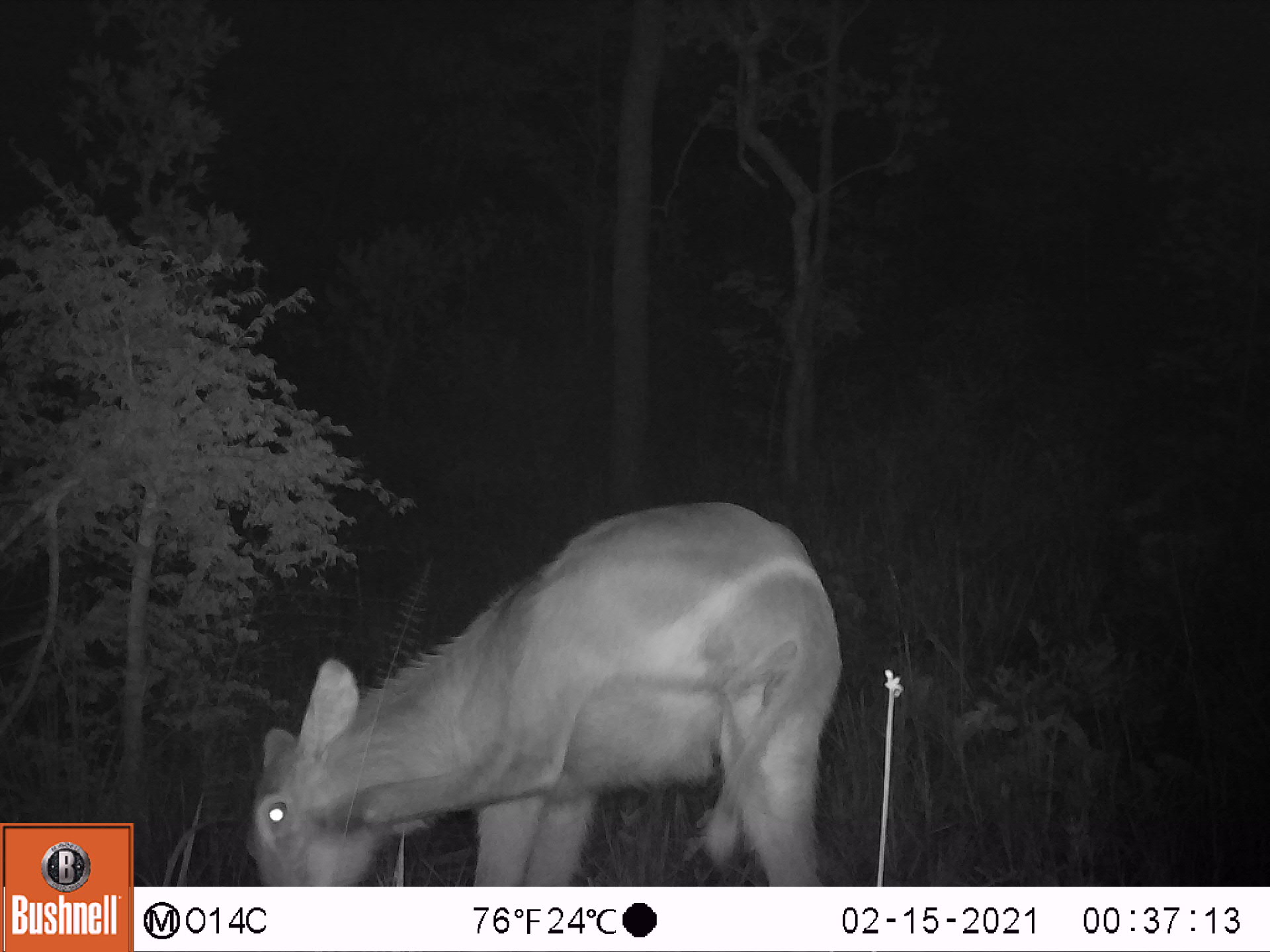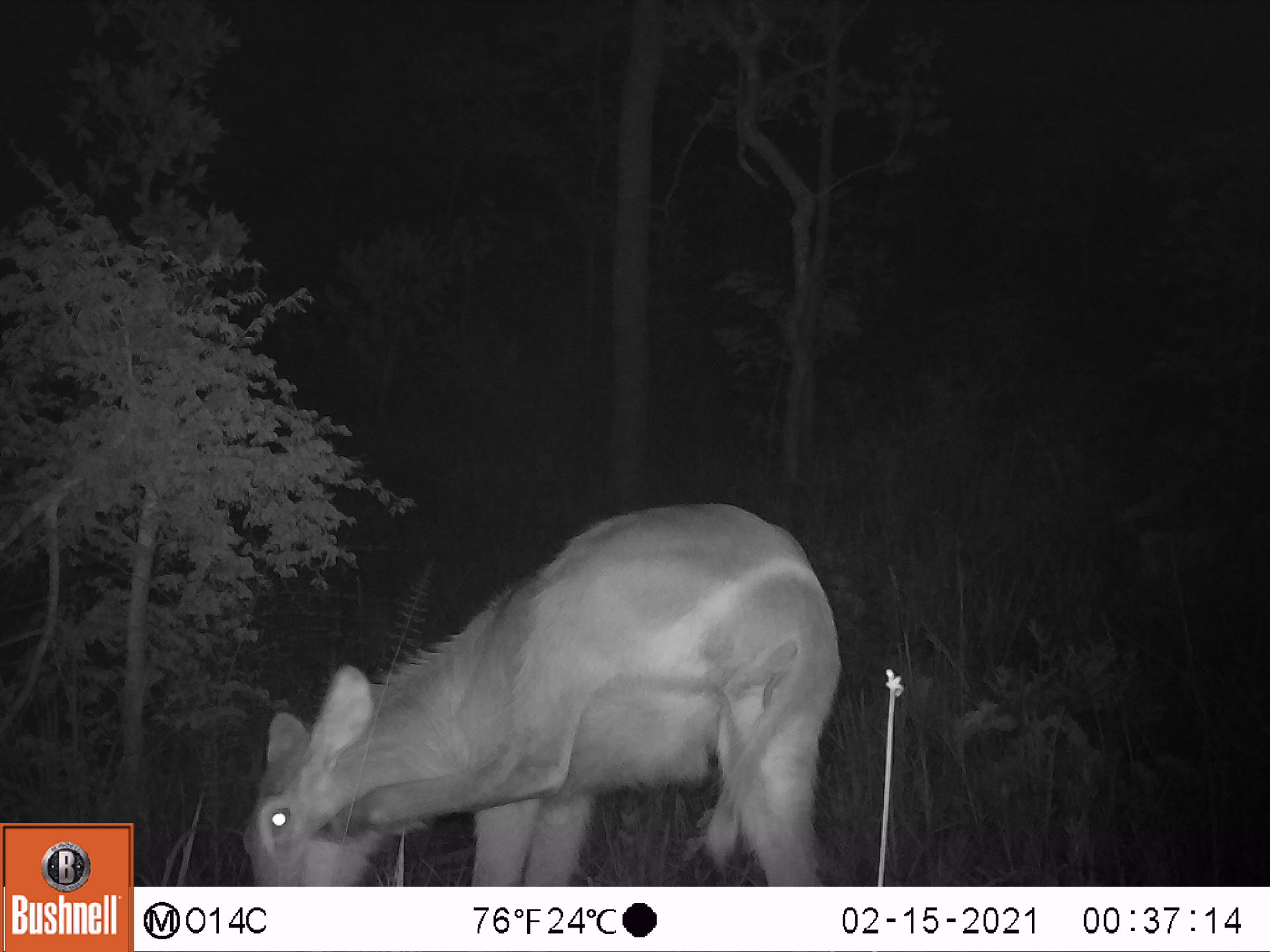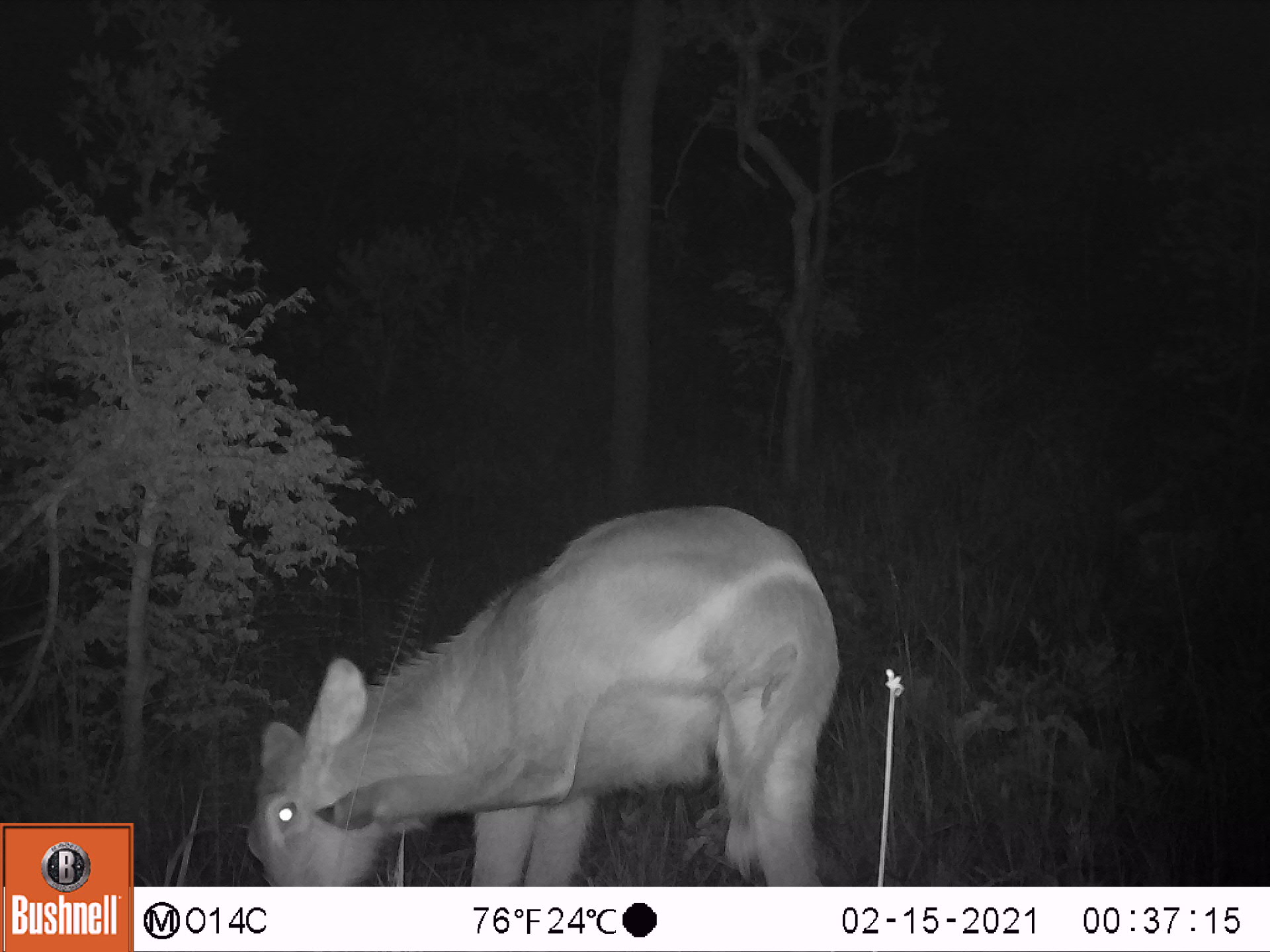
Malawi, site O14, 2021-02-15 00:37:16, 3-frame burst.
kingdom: Animalia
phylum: Chordata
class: Mammalia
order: Artiodactyla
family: Bovidae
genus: Kobus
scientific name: Kobus ellipsiprymnus ellipsiprymnus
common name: common waterbuck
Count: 1.